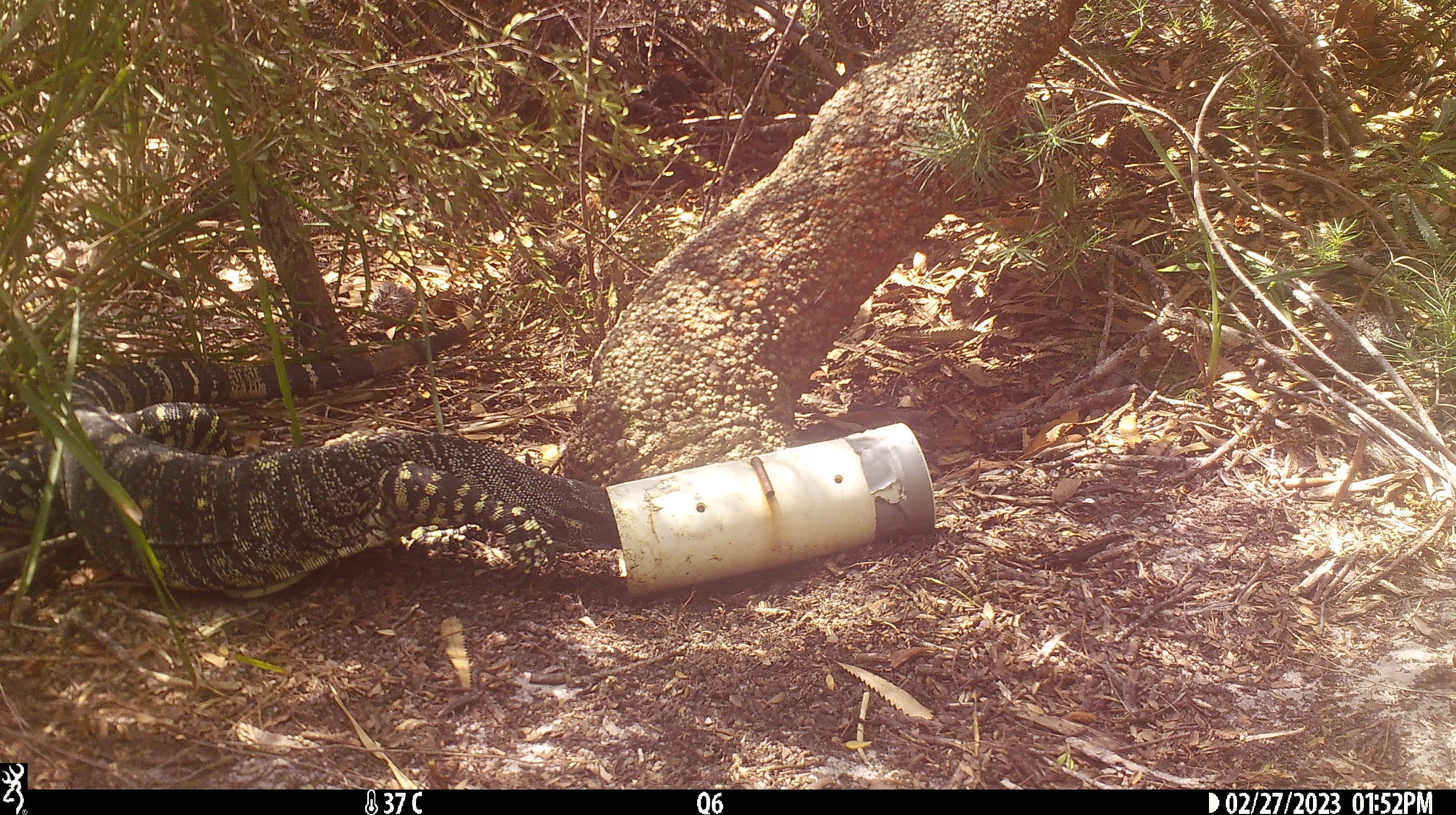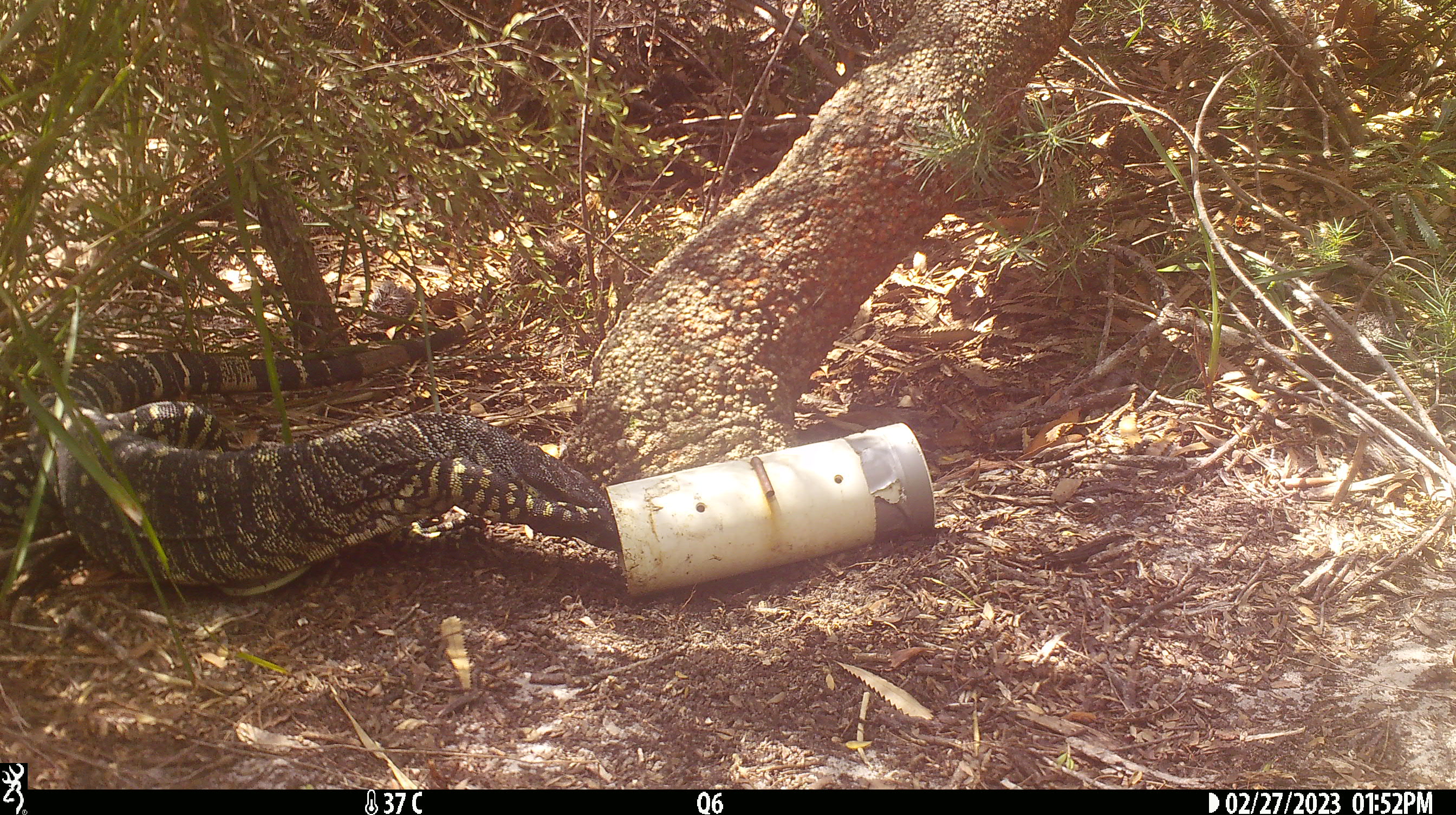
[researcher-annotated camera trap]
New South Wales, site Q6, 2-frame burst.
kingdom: Animalia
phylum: Chordata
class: Reptilia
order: Squamata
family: Varanidae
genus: Varanus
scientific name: Varanus varius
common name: lace monitor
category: goanna